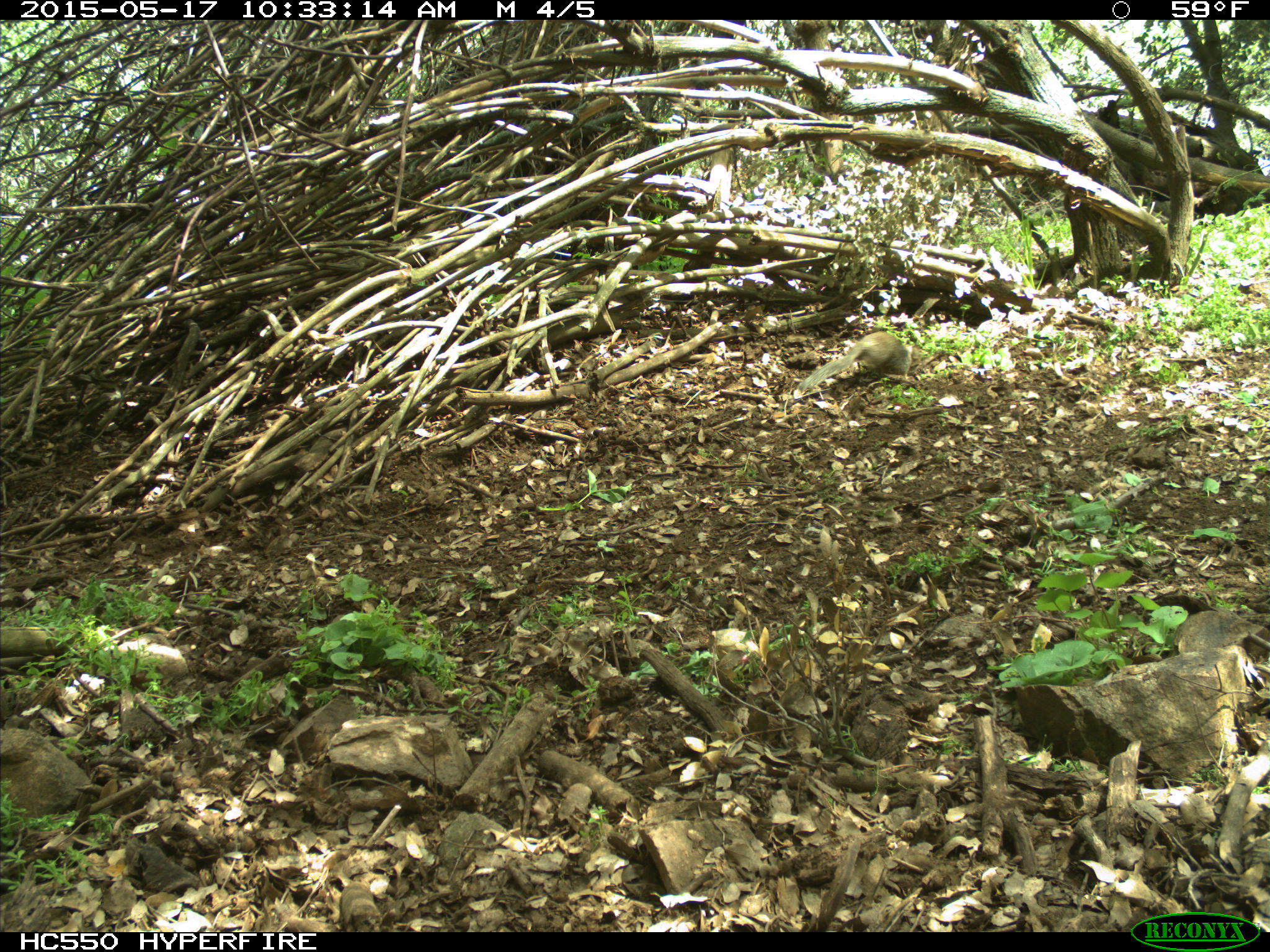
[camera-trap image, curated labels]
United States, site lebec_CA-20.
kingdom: Animalia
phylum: Chordata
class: Mammalia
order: Rodentia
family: Sciuridae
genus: Otospermophilus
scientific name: Otospermophilus beecheyi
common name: california ground squirrel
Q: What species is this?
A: Otospermophilus beecheyi (california ground squirrel).